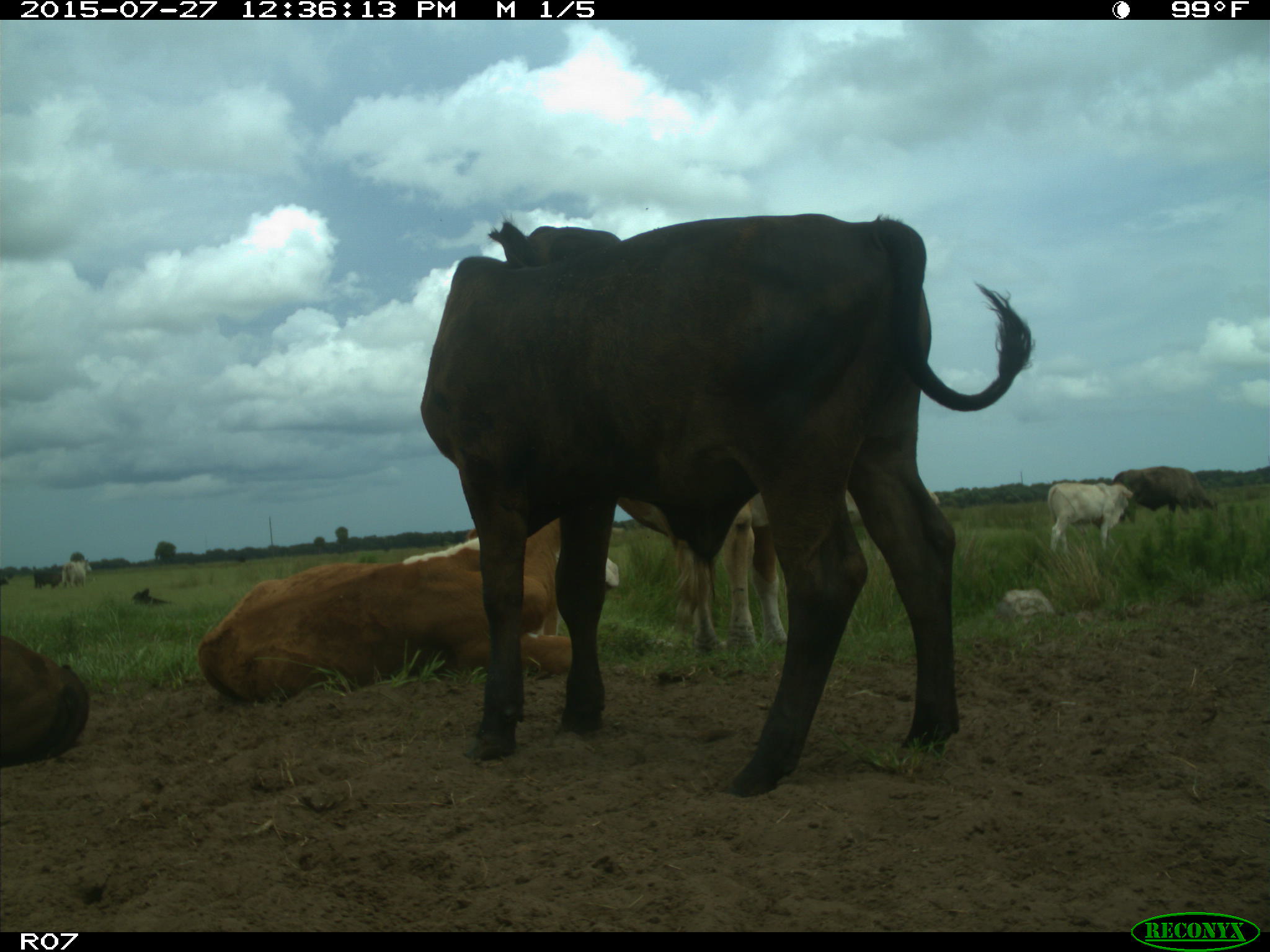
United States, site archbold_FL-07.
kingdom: Animalia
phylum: Chordata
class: Mammalia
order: Artiodactyla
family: Bovidae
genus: Bos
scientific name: Bos taurus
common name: domestic cow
Bos taurus (domestic cow).